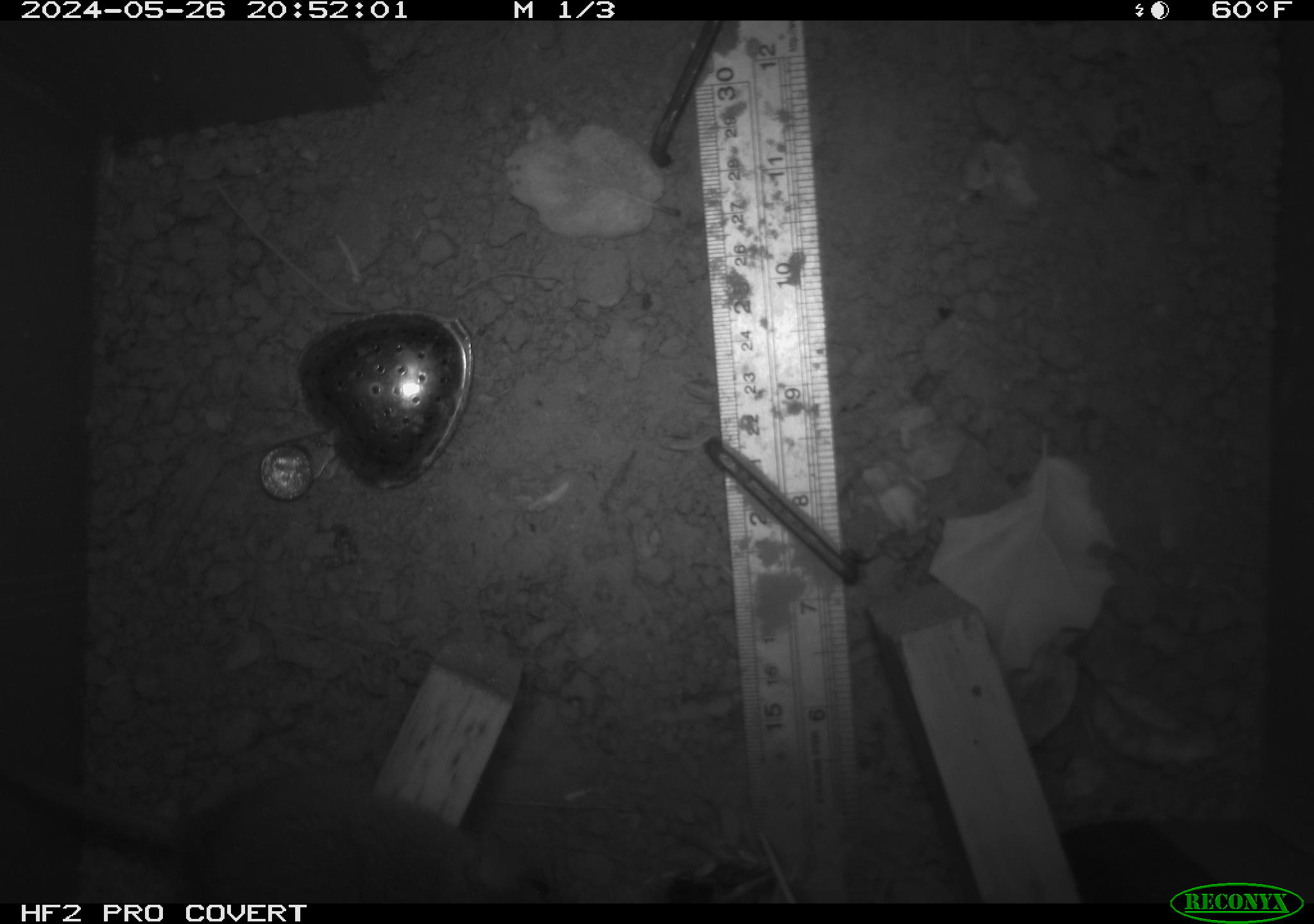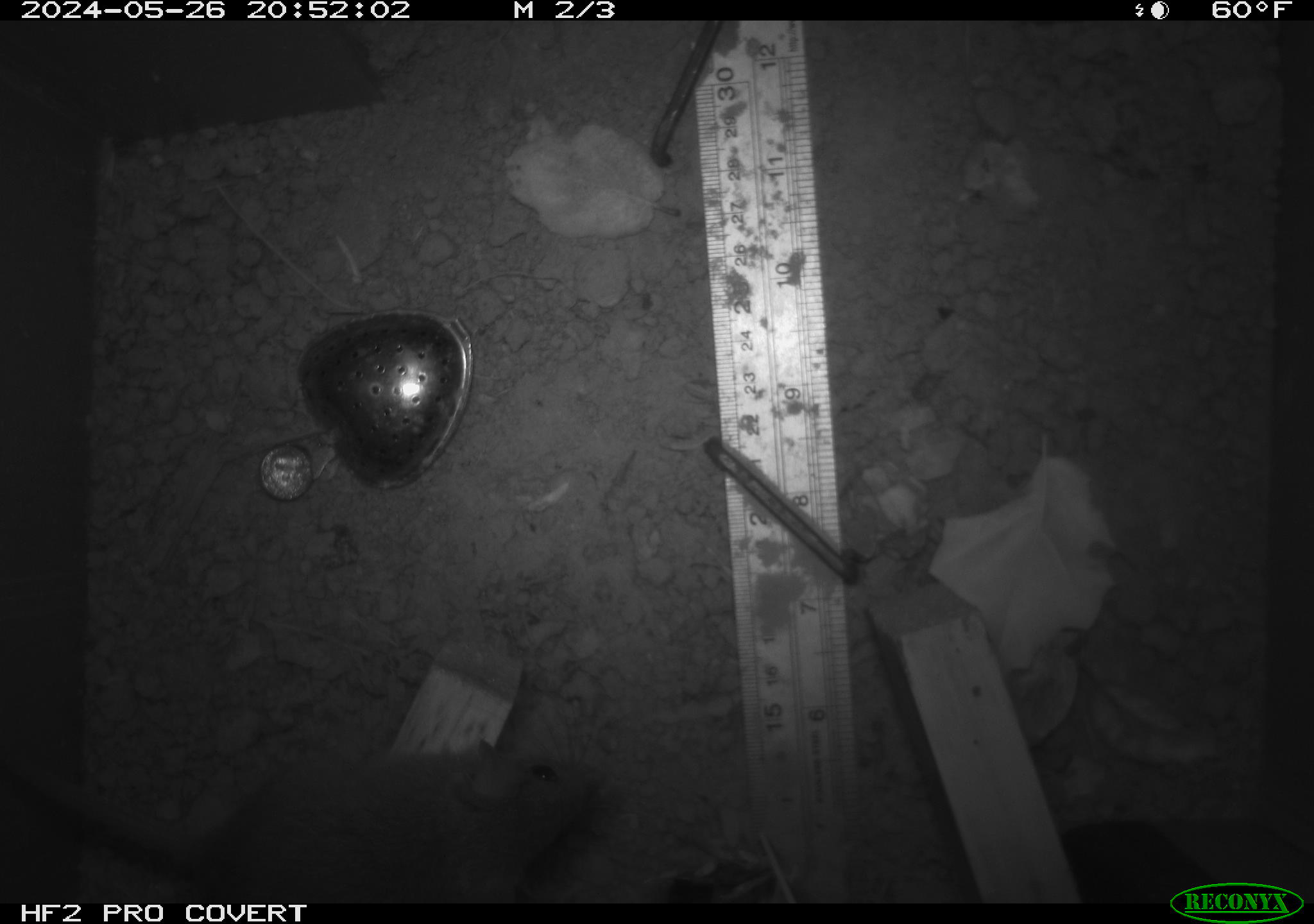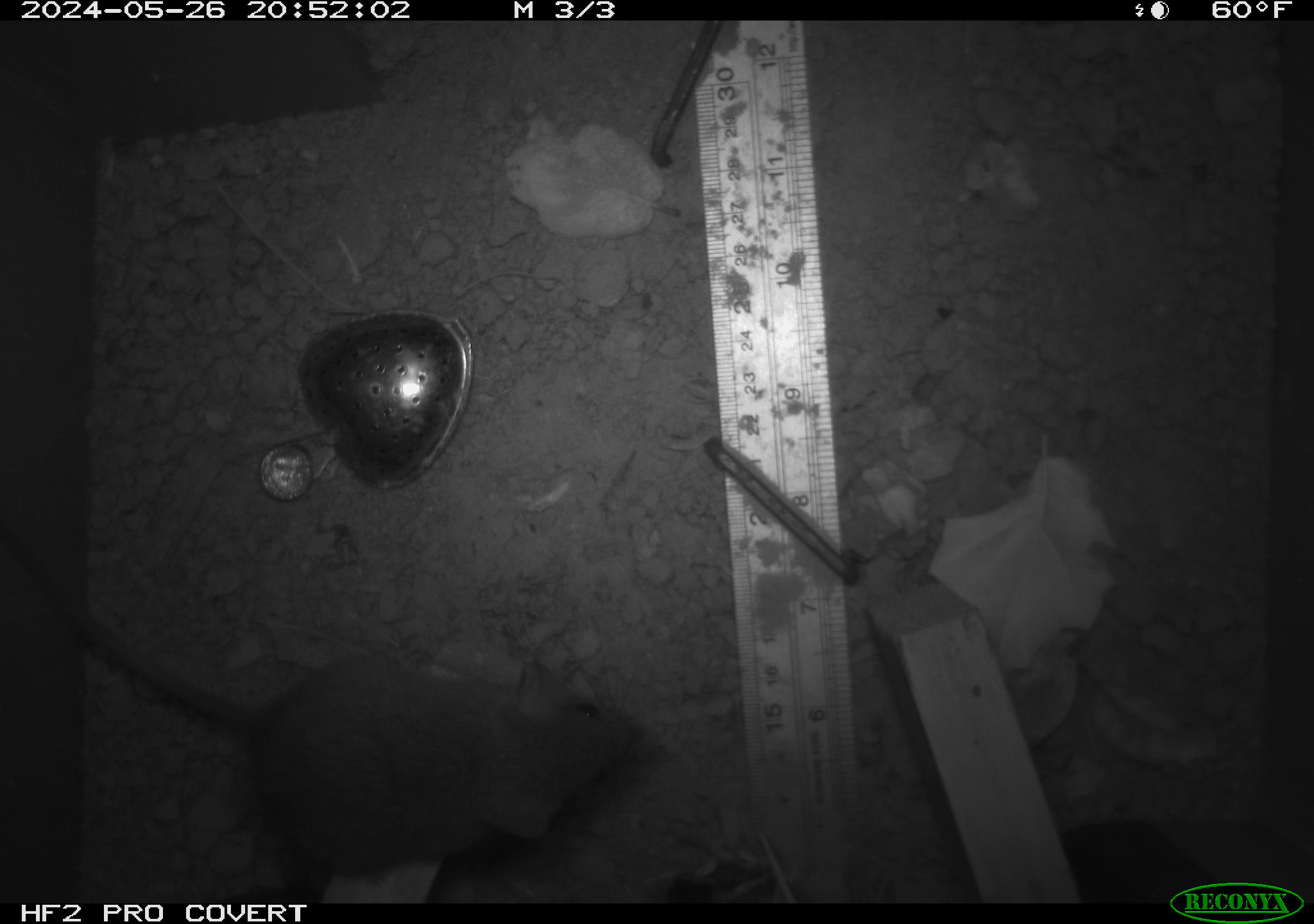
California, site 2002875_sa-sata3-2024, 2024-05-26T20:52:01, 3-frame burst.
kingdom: Animalia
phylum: Chordata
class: Mammalia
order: Rodentia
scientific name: Rodentia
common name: rodent